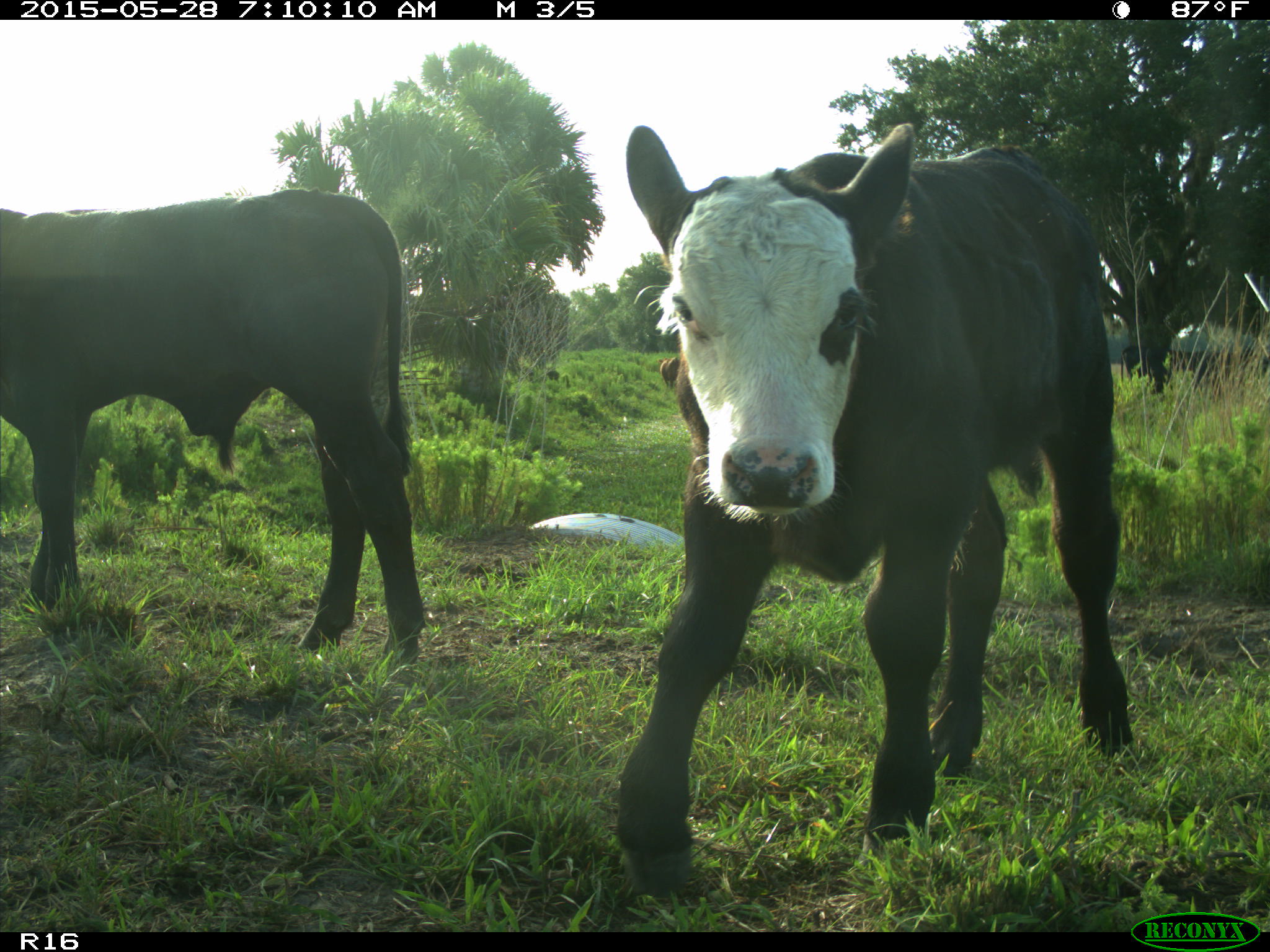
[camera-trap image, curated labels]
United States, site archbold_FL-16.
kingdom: Animalia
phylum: Chordata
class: Mammalia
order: Artiodactyla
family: Bovidae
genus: Bos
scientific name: Bos taurus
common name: domestic cow